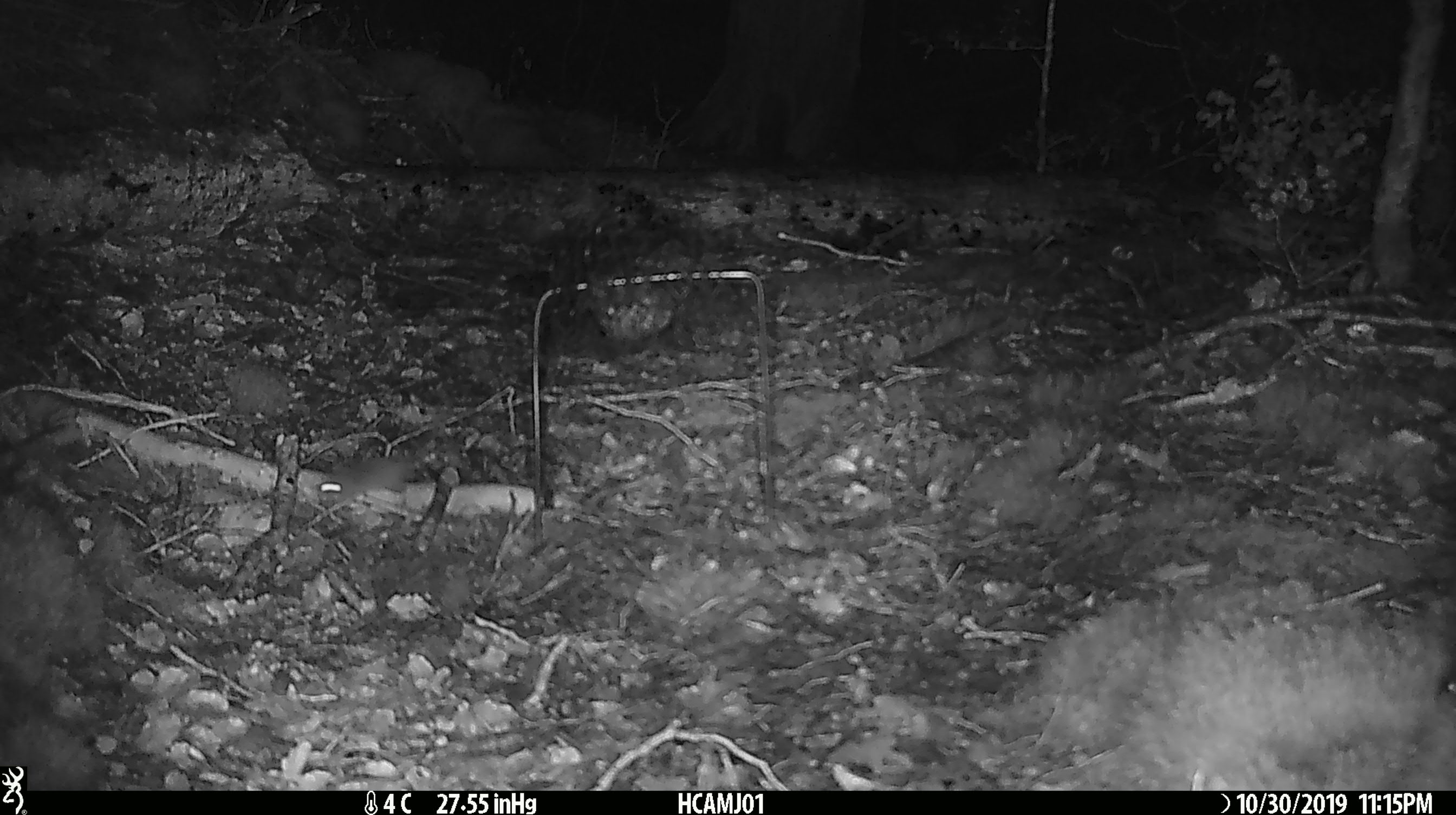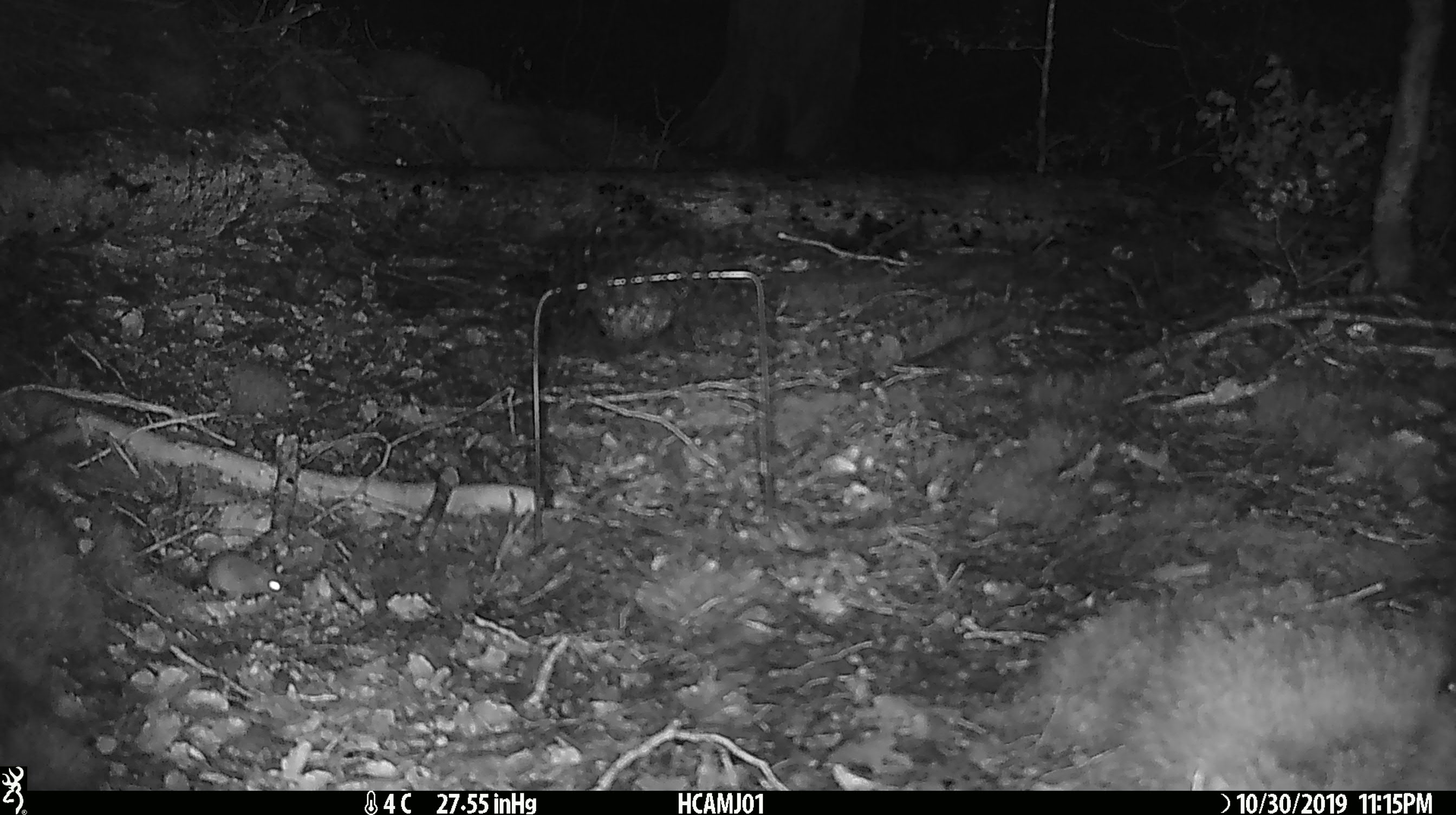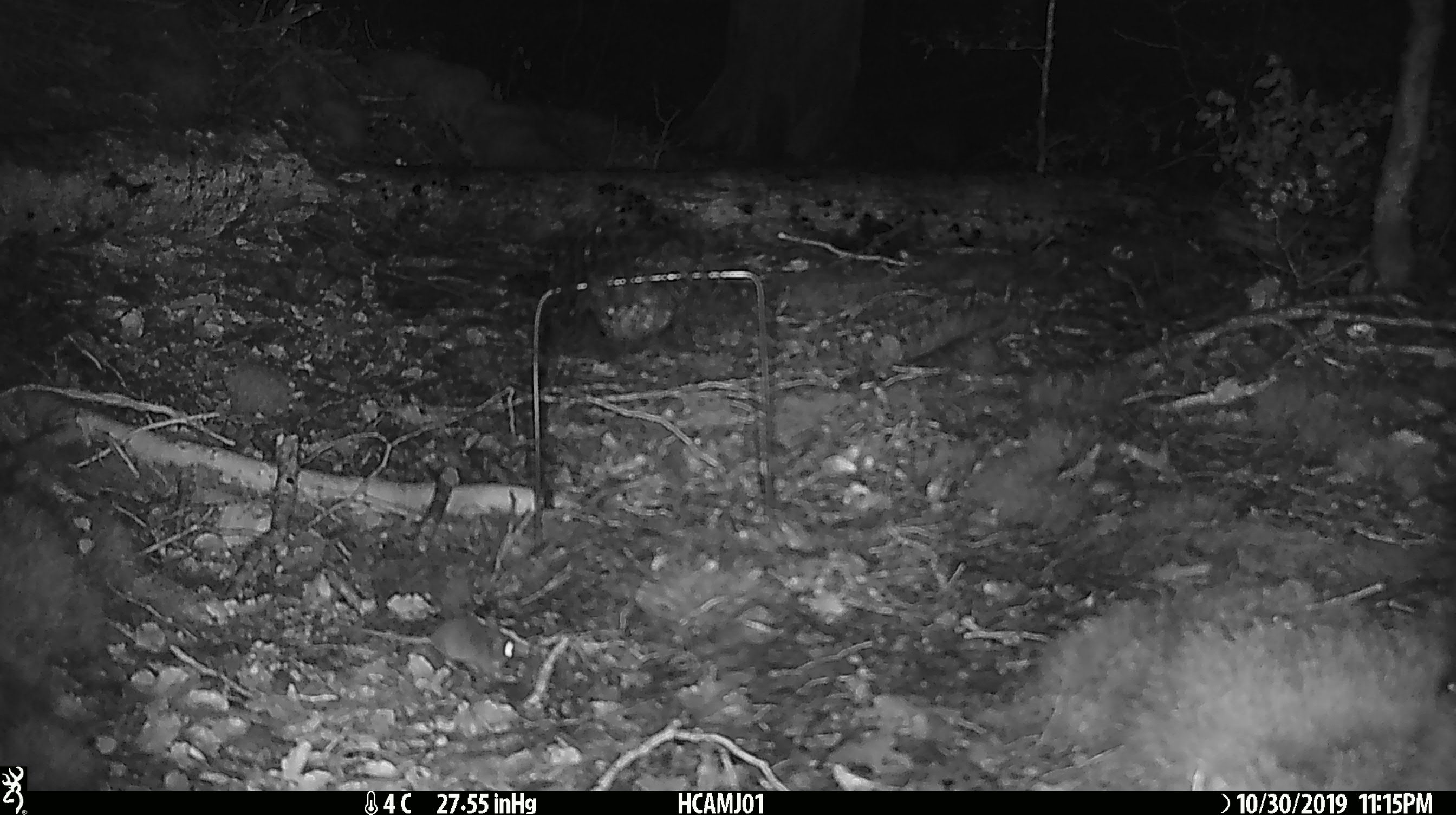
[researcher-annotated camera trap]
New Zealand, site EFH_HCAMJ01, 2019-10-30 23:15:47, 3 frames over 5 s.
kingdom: Animalia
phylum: Chordata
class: Mammalia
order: Rodentia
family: Muridae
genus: Mus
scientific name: Mus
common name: mouse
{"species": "mouse (Mus)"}